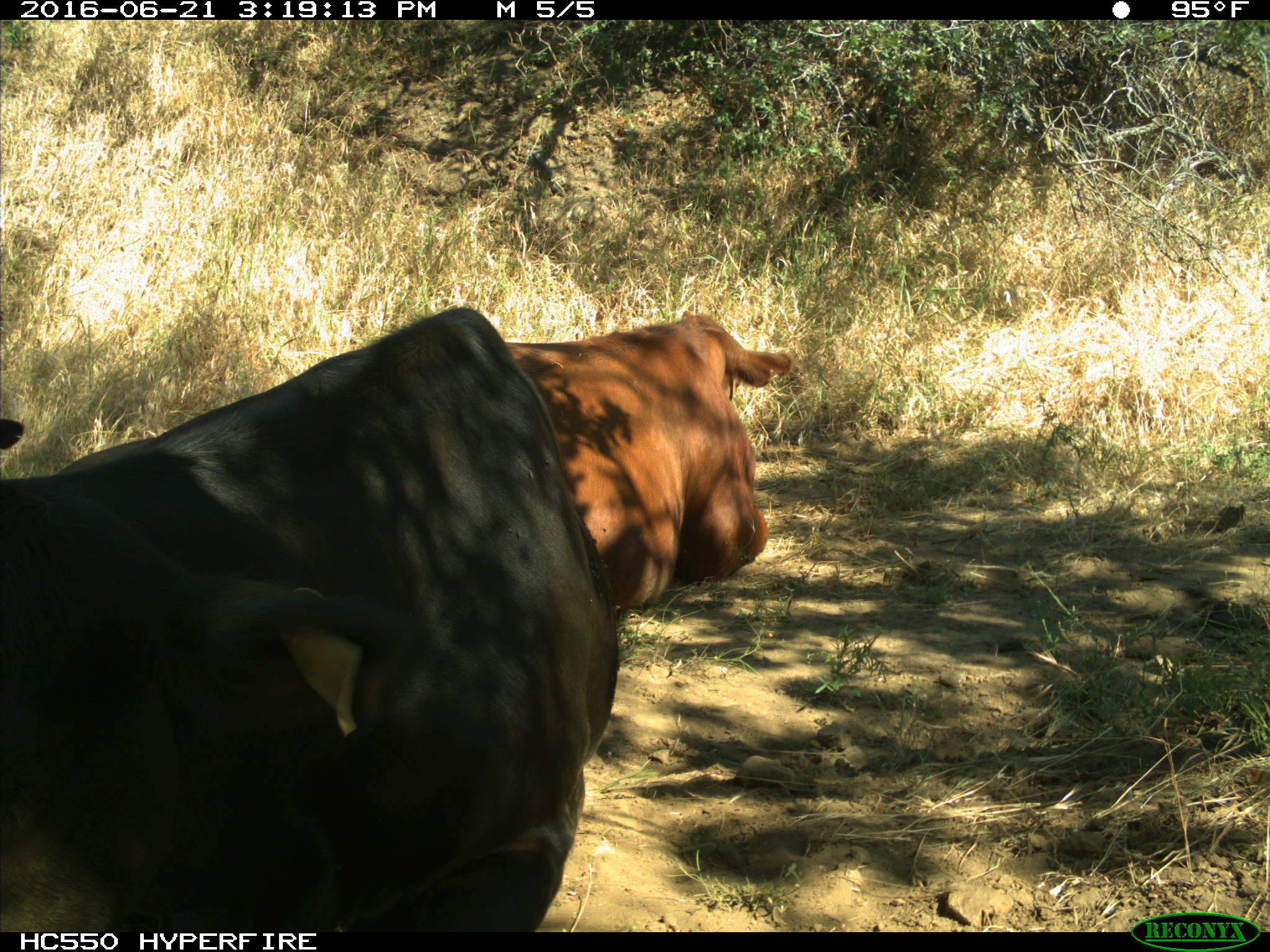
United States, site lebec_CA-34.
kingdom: Animalia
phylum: Chordata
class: Mammalia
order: Artiodactyla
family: Bovidae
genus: Bos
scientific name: Bos taurus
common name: domestic cow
Bos taurus (domestic cow).